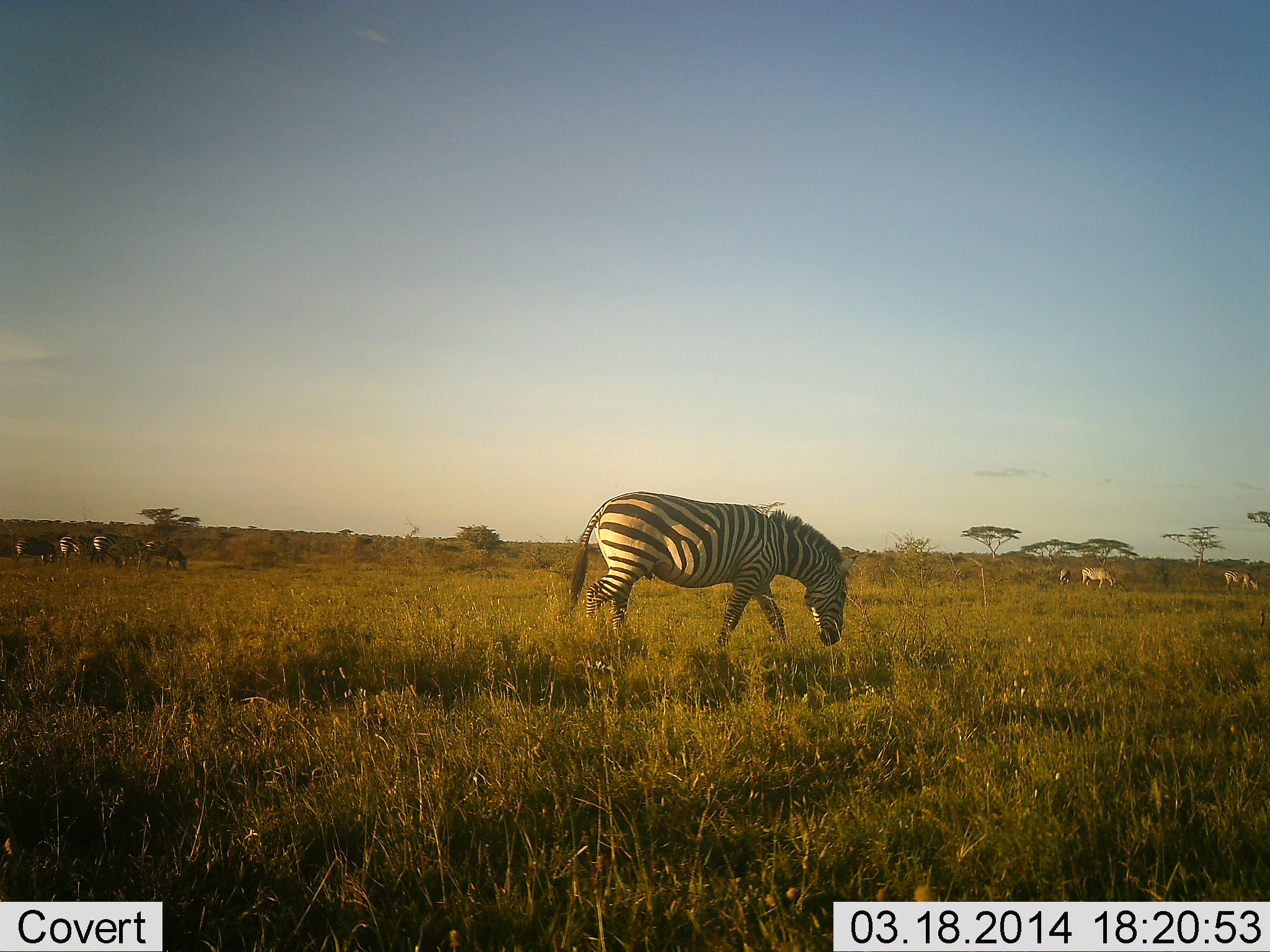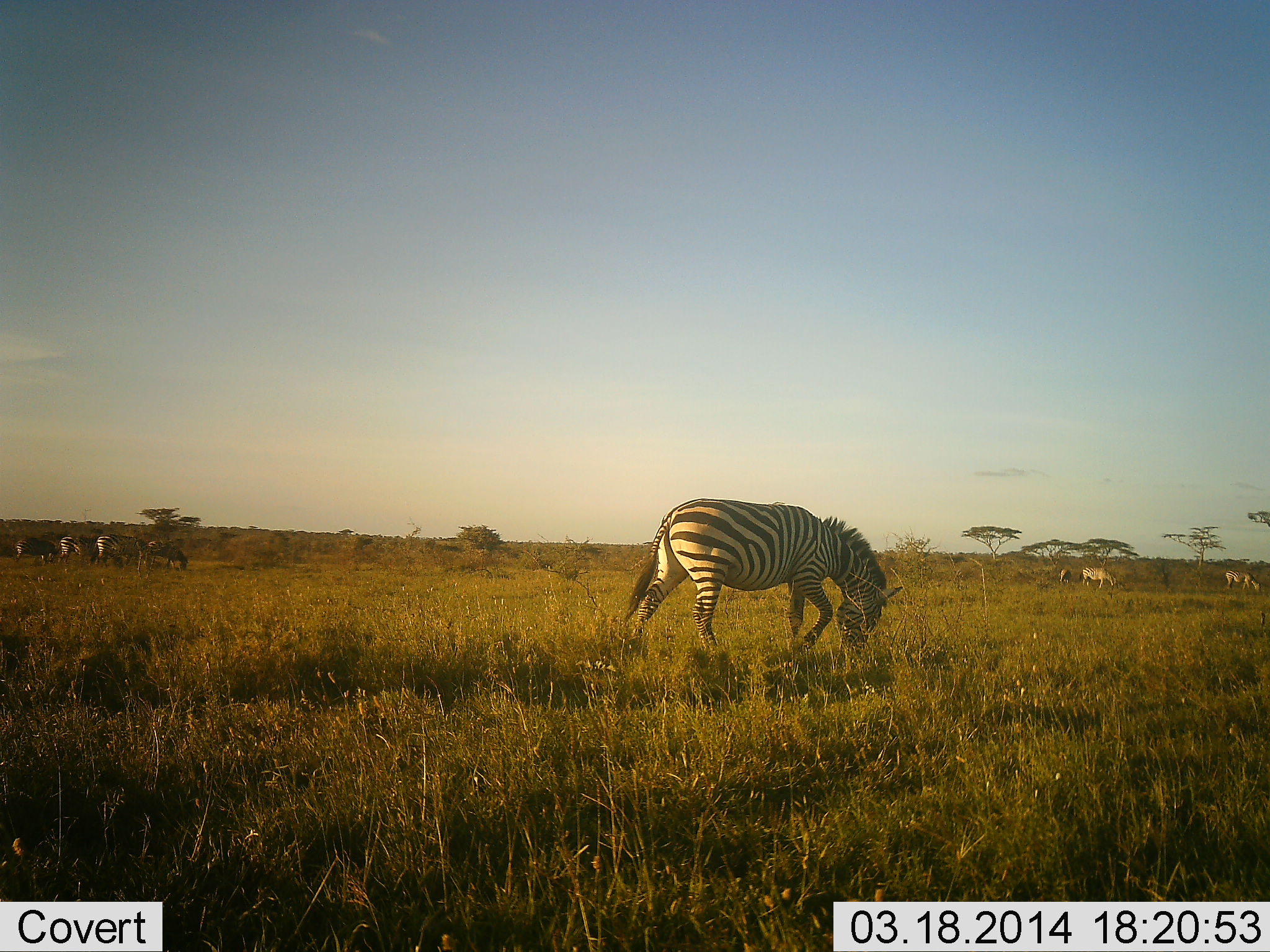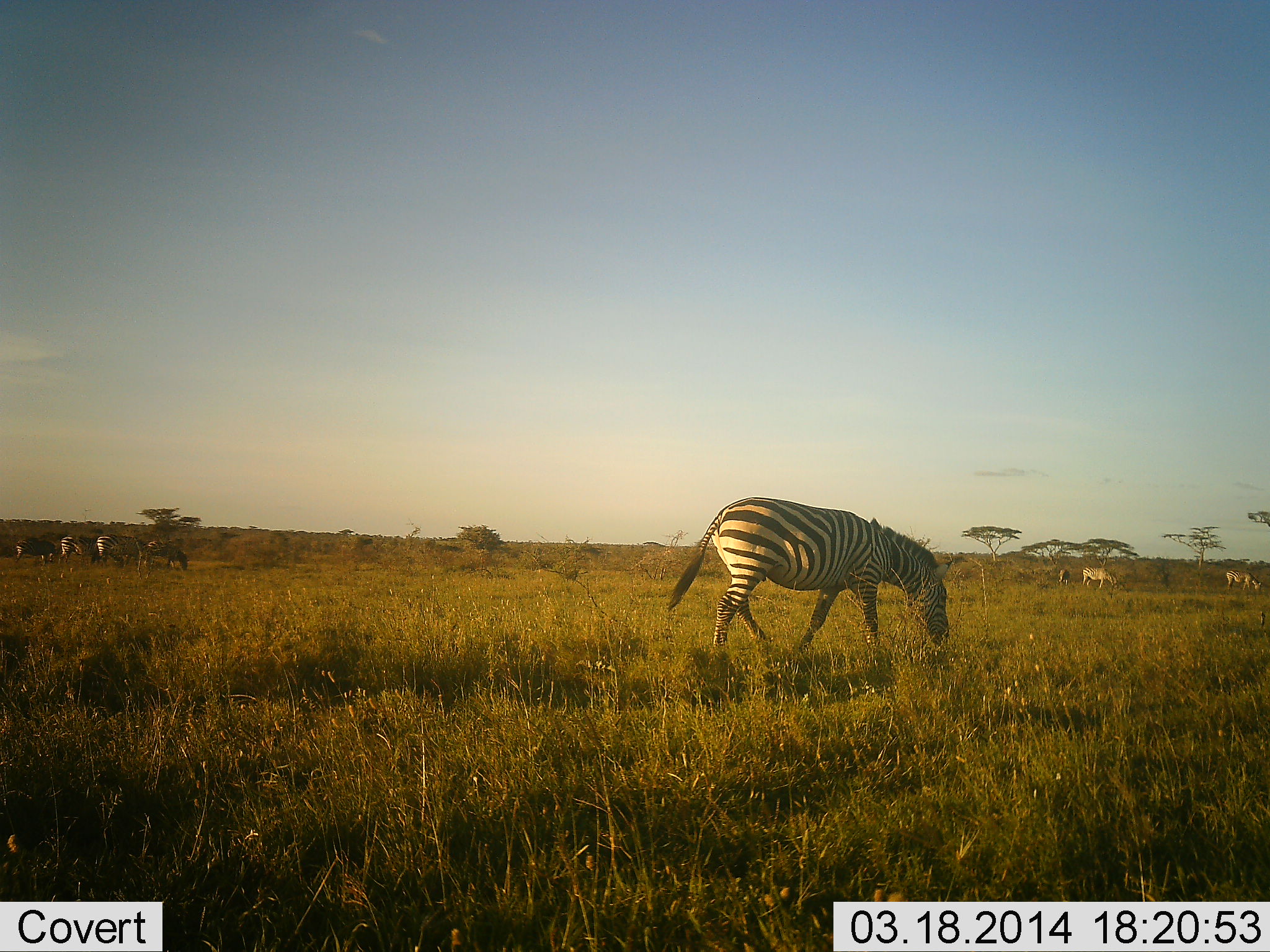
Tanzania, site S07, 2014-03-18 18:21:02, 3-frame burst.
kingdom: Animalia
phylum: Chordata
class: Mammalia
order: Perissodactyla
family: Equidae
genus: Equus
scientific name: Equus quagga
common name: plains zebra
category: zebra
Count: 7.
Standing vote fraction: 0%.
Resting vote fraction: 0%.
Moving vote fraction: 38%.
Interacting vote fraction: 0%.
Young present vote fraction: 8%.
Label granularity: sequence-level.